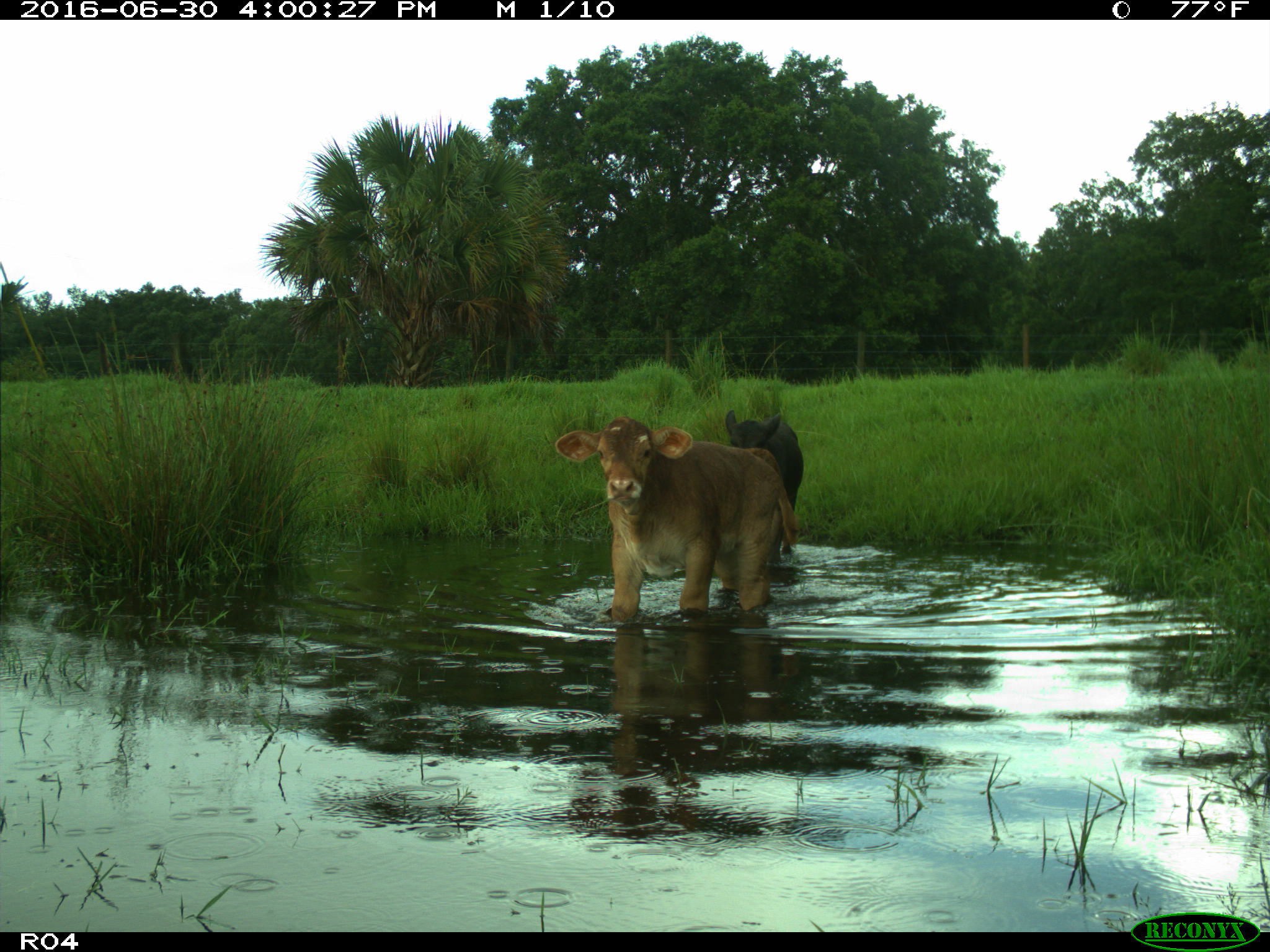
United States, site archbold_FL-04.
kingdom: Animalia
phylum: Chordata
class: Mammalia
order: Artiodactyla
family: Bovidae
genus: Bos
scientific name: Bos taurus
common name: domestic cow